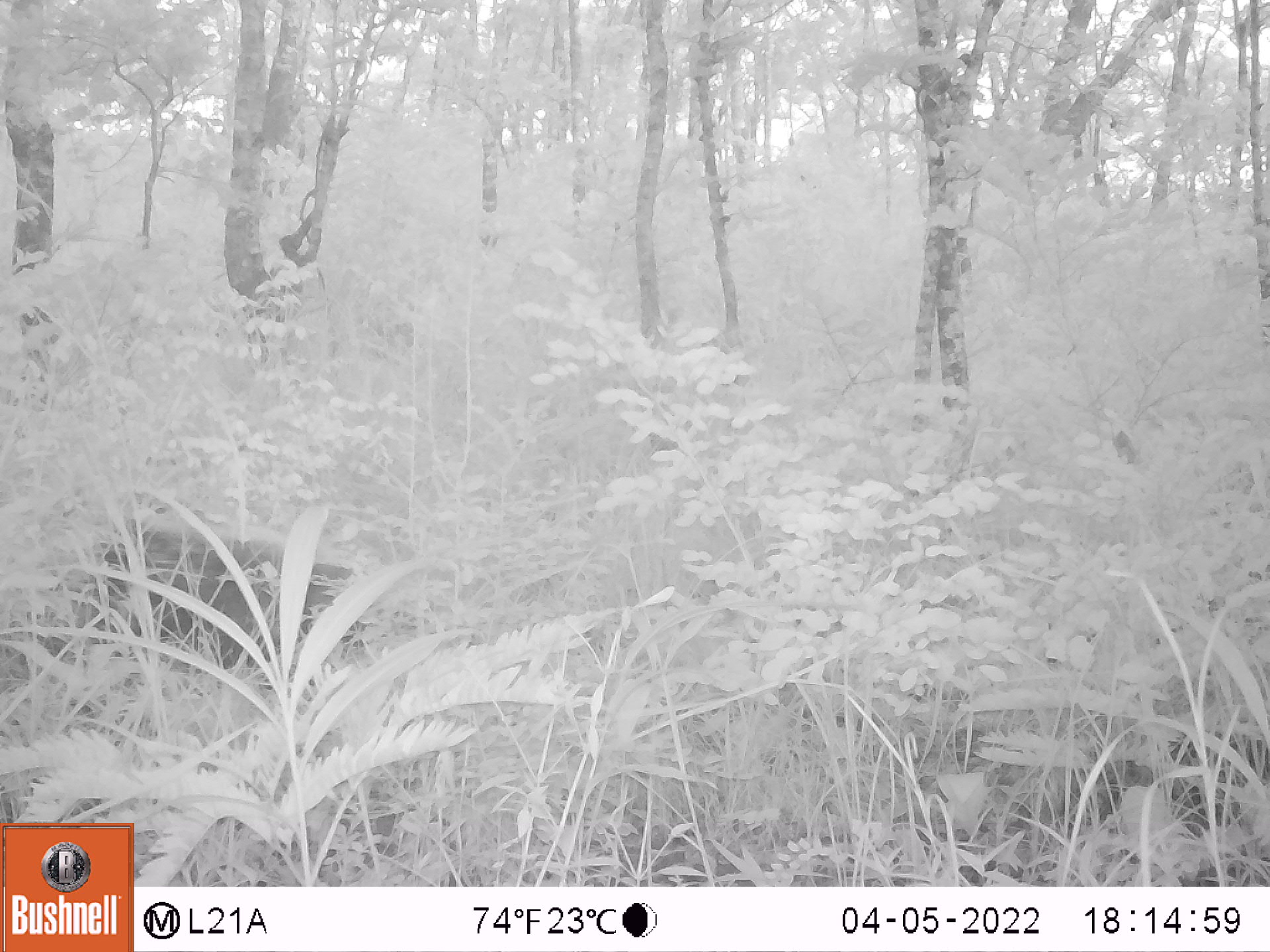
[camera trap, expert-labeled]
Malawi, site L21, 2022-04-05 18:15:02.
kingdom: Animalia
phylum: Chordata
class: Mammalia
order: Artiodactyla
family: Suidae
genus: Potamochoerus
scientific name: Potamochoerus larvatus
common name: bushpig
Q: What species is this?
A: Bushpig (Potamochoerus larvatus).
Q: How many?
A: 1.